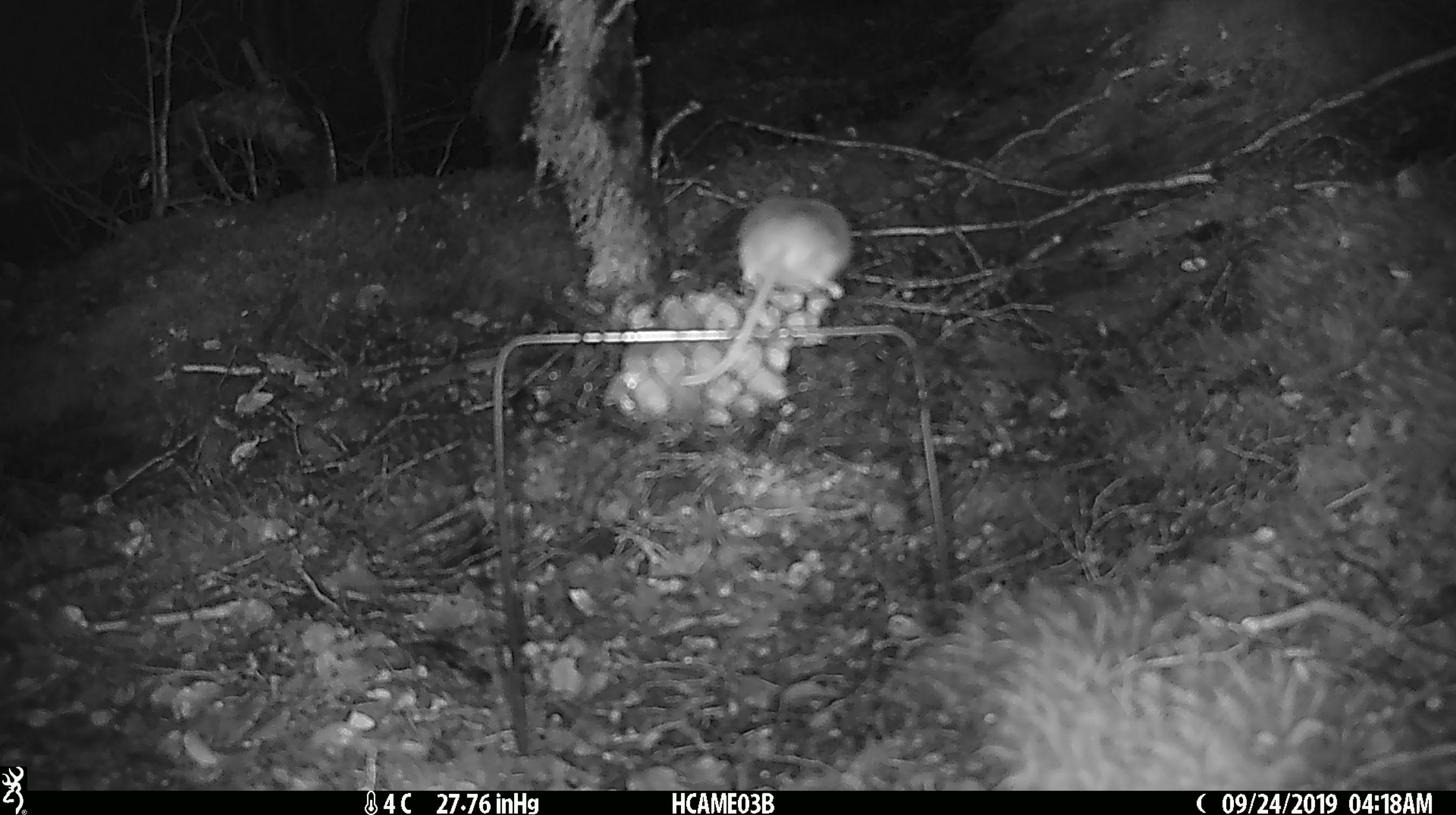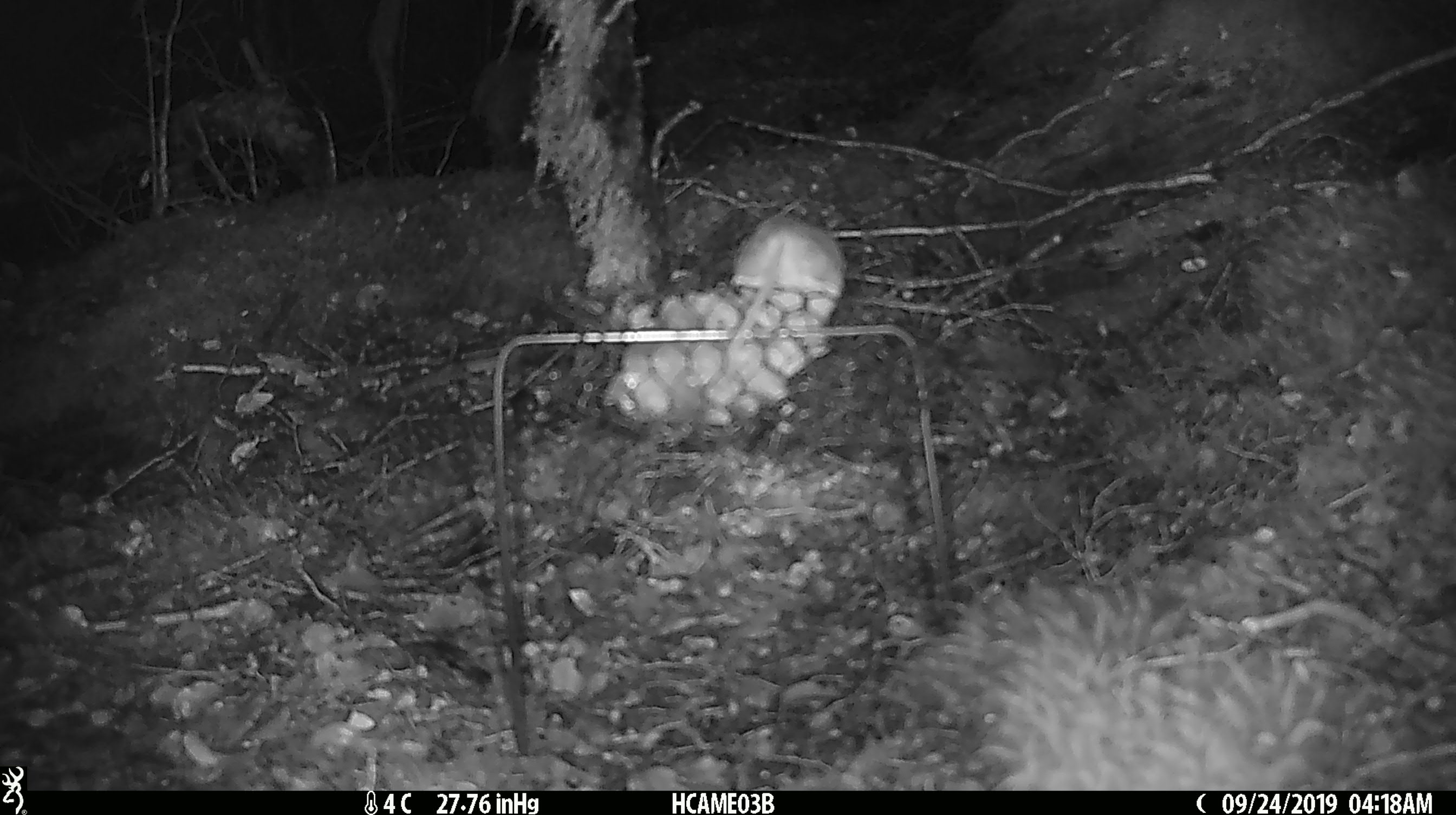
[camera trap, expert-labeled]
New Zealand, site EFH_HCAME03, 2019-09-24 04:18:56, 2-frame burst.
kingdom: Animalia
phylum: Chordata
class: Mammalia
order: Rodentia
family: Muridae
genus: Mus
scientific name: Mus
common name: mouse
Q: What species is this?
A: Mouse (Mus).